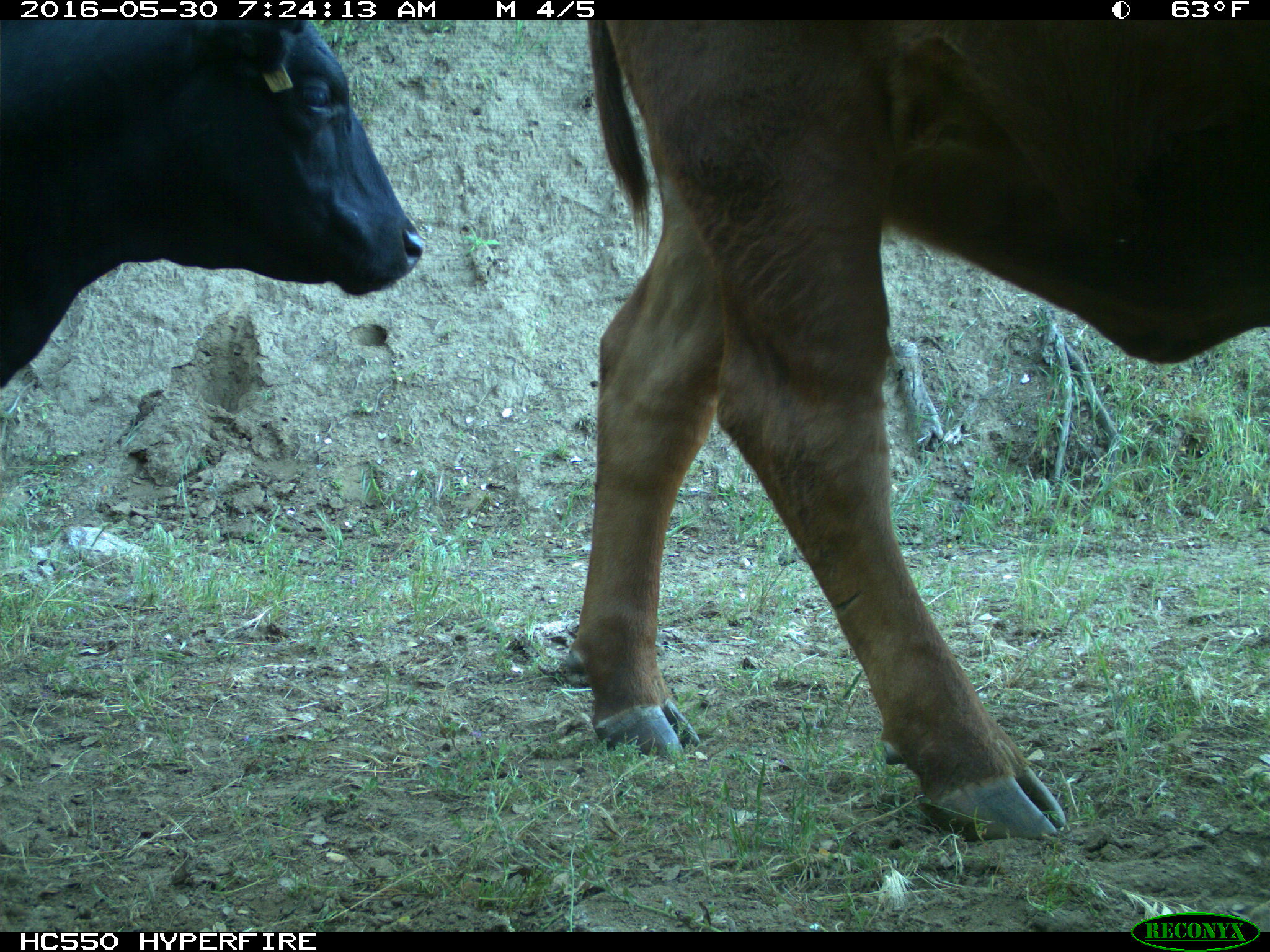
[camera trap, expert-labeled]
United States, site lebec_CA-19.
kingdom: Animalia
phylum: Chordata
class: Mammalia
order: Artiodactyla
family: Bovidae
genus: Bos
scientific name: Bos taurus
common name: domestic cow